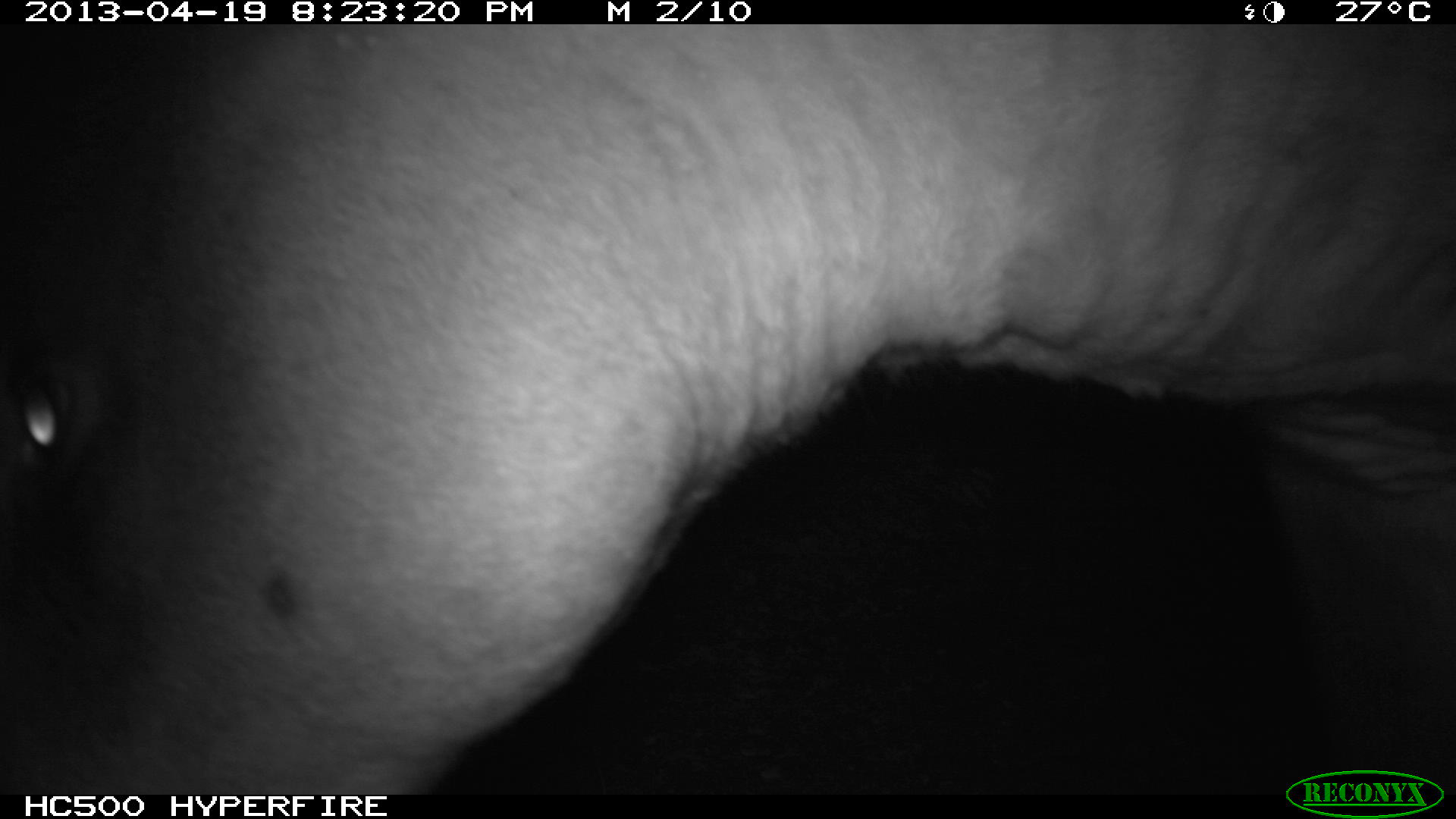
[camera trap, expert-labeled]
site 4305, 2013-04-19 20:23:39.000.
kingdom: Animalia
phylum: Chordata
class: Mammalia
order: Perissodactyla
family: Tapiridae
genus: Tapirus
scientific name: Tapirus bairdii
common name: baird's tapir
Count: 2.